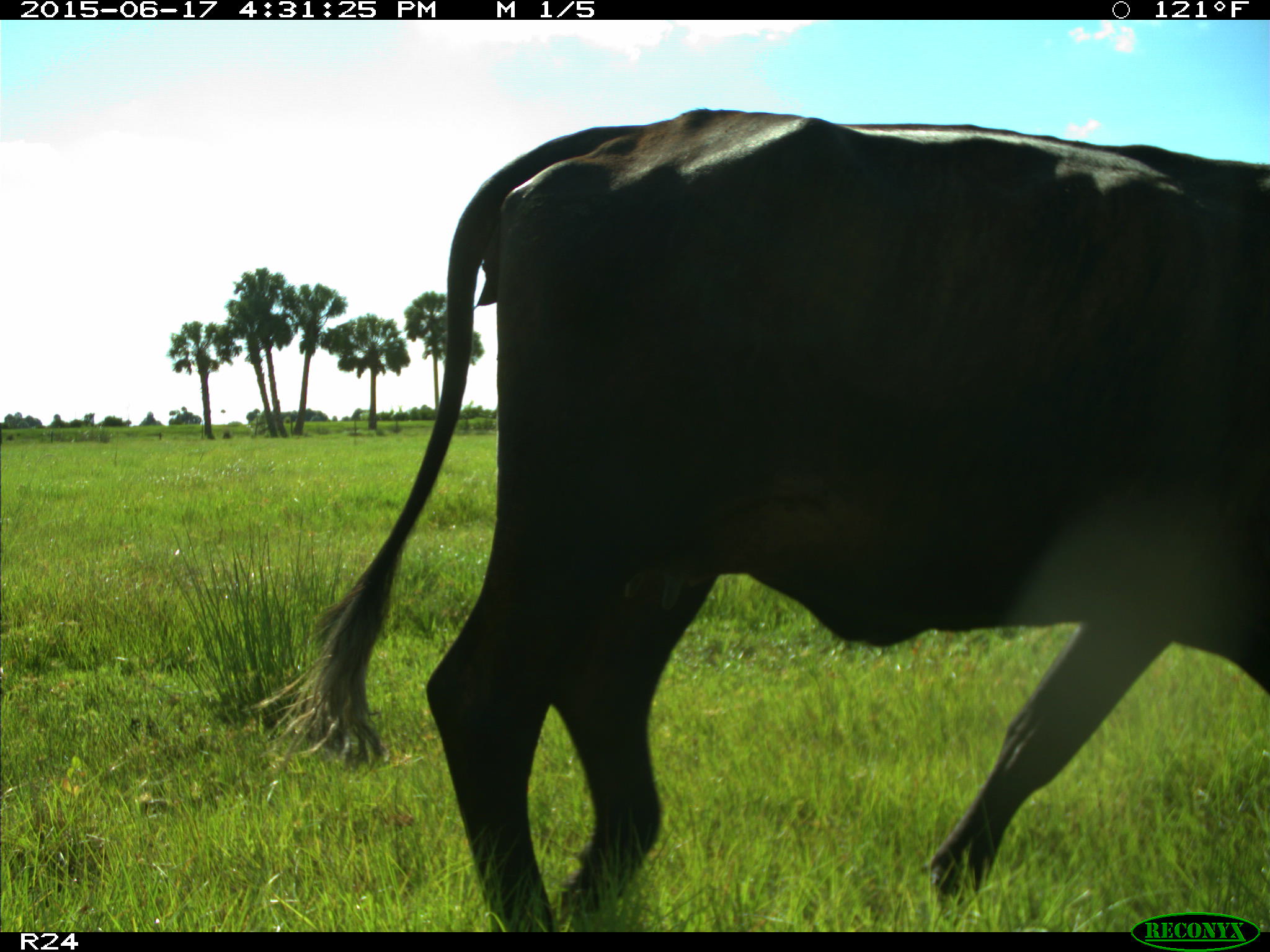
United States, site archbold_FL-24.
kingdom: Animalia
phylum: Chordata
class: Mammalia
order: Artiodactyla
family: Bovidae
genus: Bos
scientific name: Bos taurus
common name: domestic cow